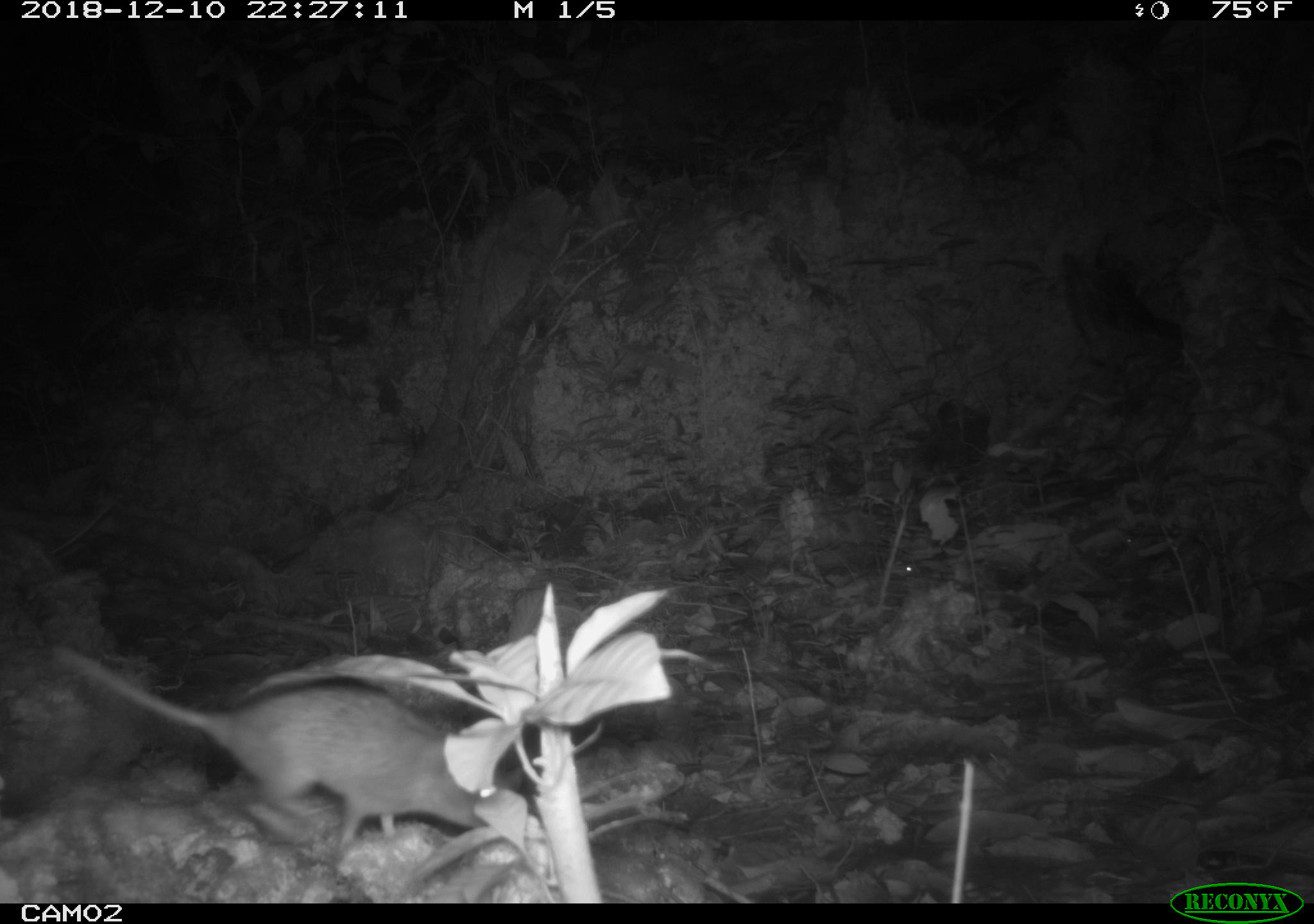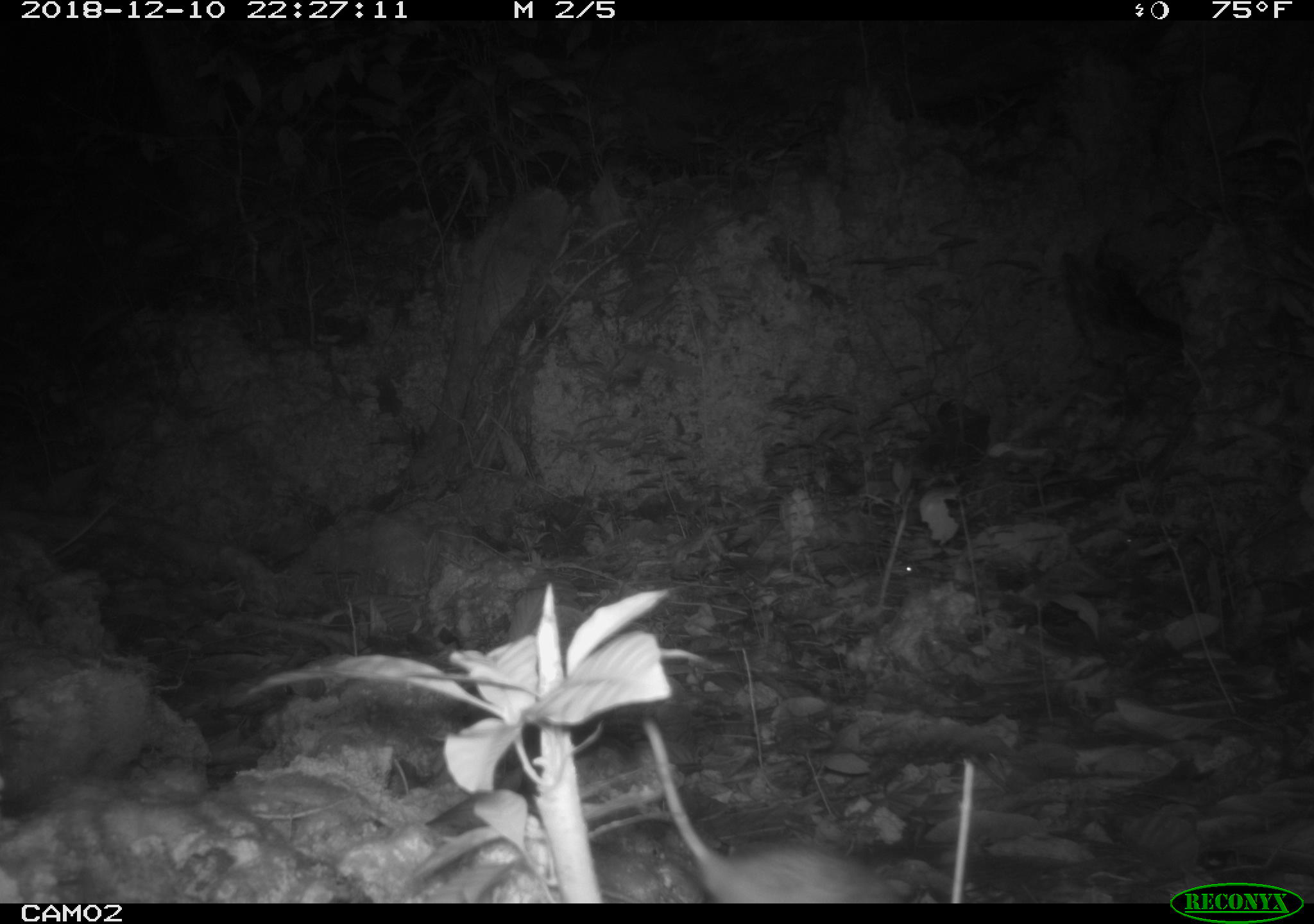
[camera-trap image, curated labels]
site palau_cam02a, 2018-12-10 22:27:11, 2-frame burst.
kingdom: Animalia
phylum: Chordata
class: Mammalia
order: Rodentia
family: Muridae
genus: Rattus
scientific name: Rattus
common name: rat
Rat (Rattus).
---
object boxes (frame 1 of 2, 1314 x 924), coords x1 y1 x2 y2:
rat: 40 646 504 876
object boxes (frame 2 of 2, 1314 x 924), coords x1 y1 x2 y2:
rat: 624 720 891 904